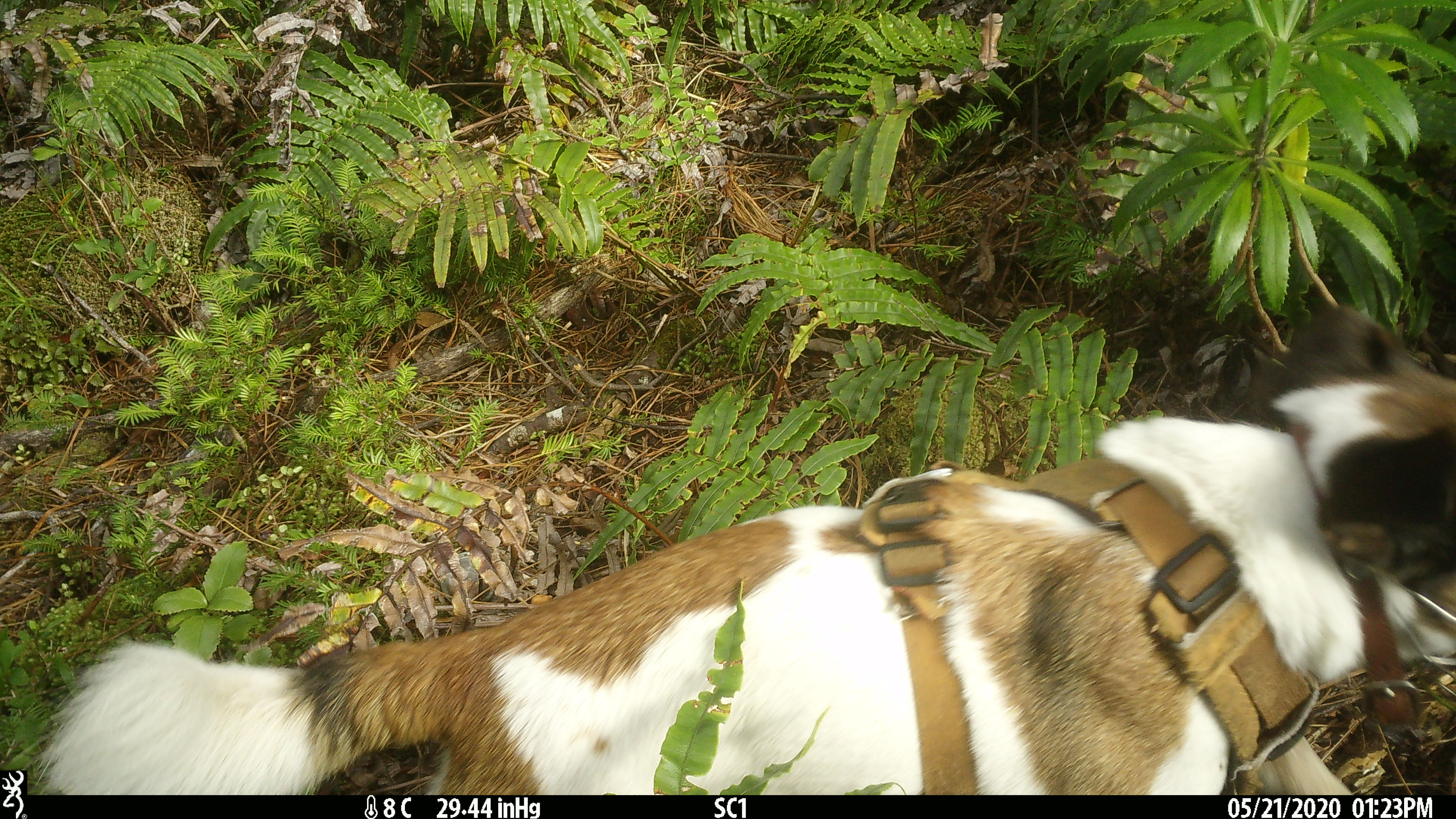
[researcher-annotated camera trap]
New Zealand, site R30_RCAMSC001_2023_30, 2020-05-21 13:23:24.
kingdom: Animalia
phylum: Chordata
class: Mammalia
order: Carnivora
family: Canidae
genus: Canis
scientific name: Canis familiaris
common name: domestic dog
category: dog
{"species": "dog (domestic dog) (Canis familiaris)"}